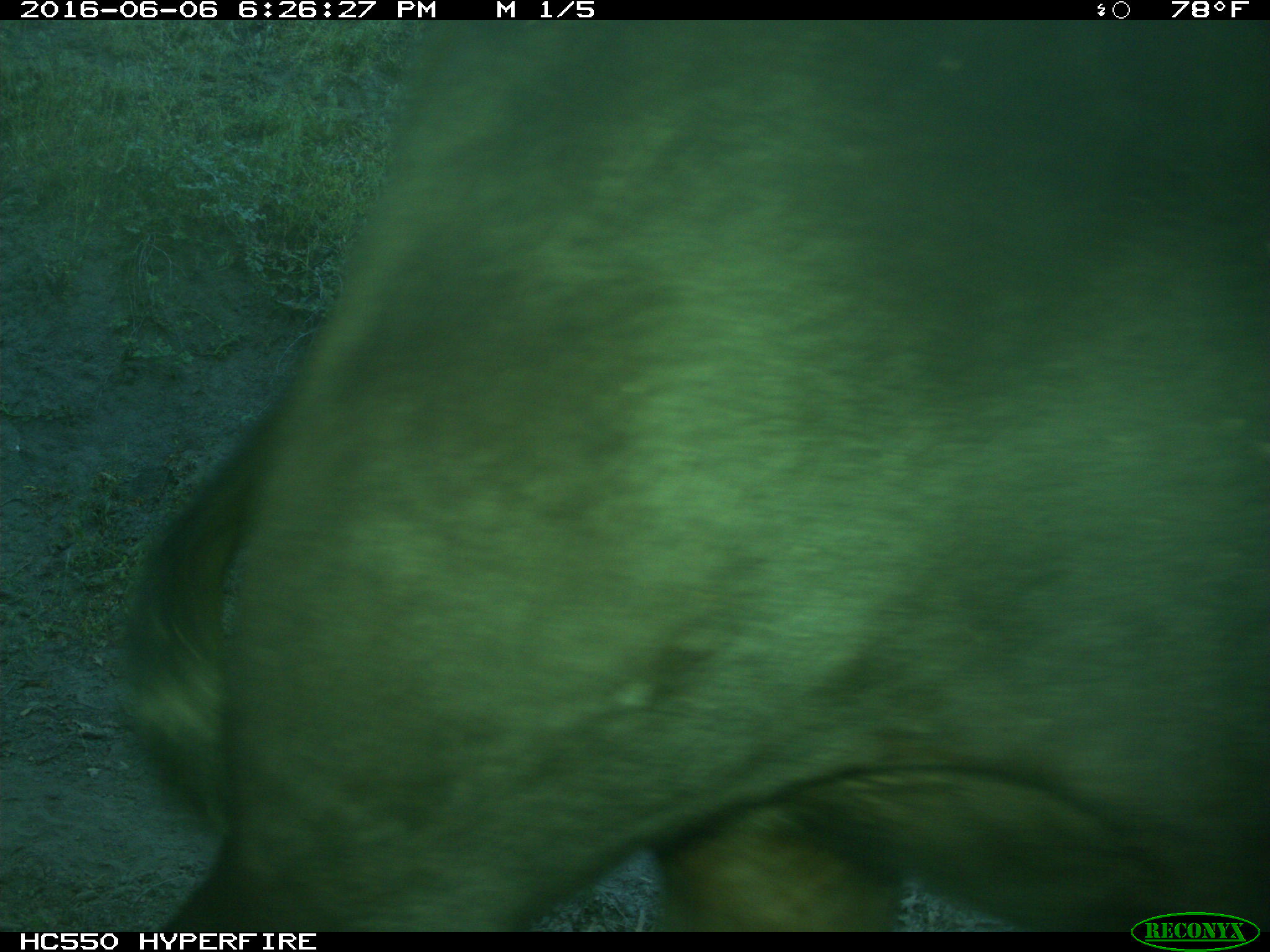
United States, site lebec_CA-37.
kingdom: Animalia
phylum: Chordata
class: Mammalia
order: Artiodactyla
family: Bovidae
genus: Bos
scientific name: Bos taurus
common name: domestic cow